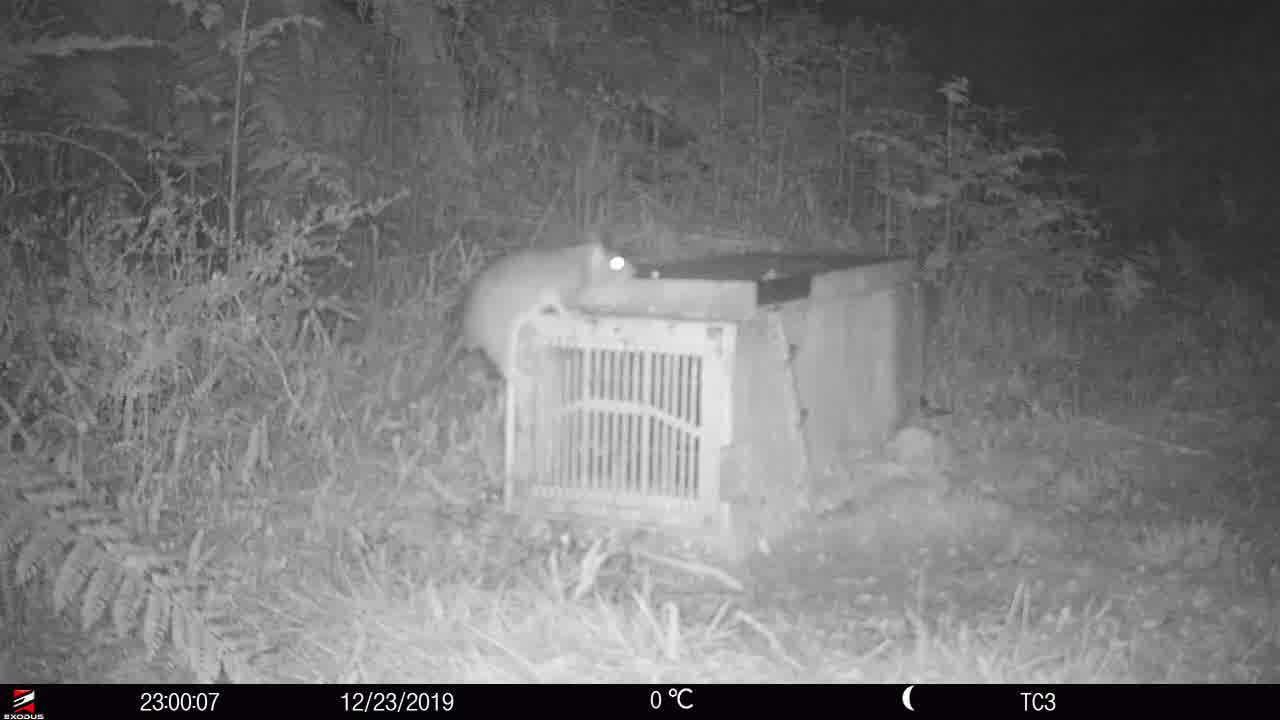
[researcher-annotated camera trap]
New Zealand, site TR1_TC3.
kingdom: Animalia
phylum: Chordata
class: Mammalia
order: Rodentia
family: Muridae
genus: Rattus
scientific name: Rattus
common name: rat